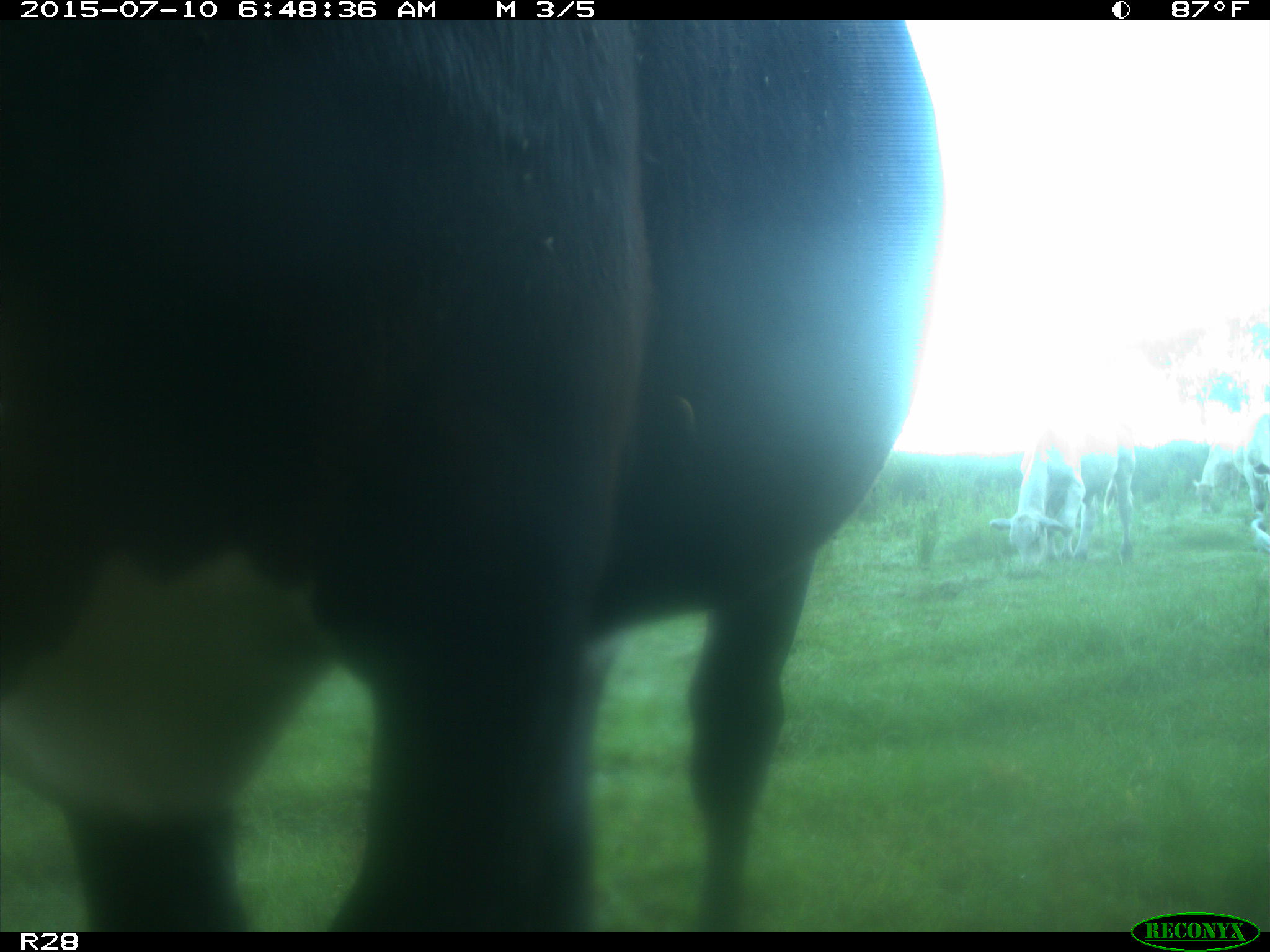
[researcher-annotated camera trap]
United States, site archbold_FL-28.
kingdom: Animalia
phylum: Chordata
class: Mammalia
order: Artiodactyla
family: Bovidae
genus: Bos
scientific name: Bos taurus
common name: domestic cow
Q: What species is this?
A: Bos taurus (domestic cow).